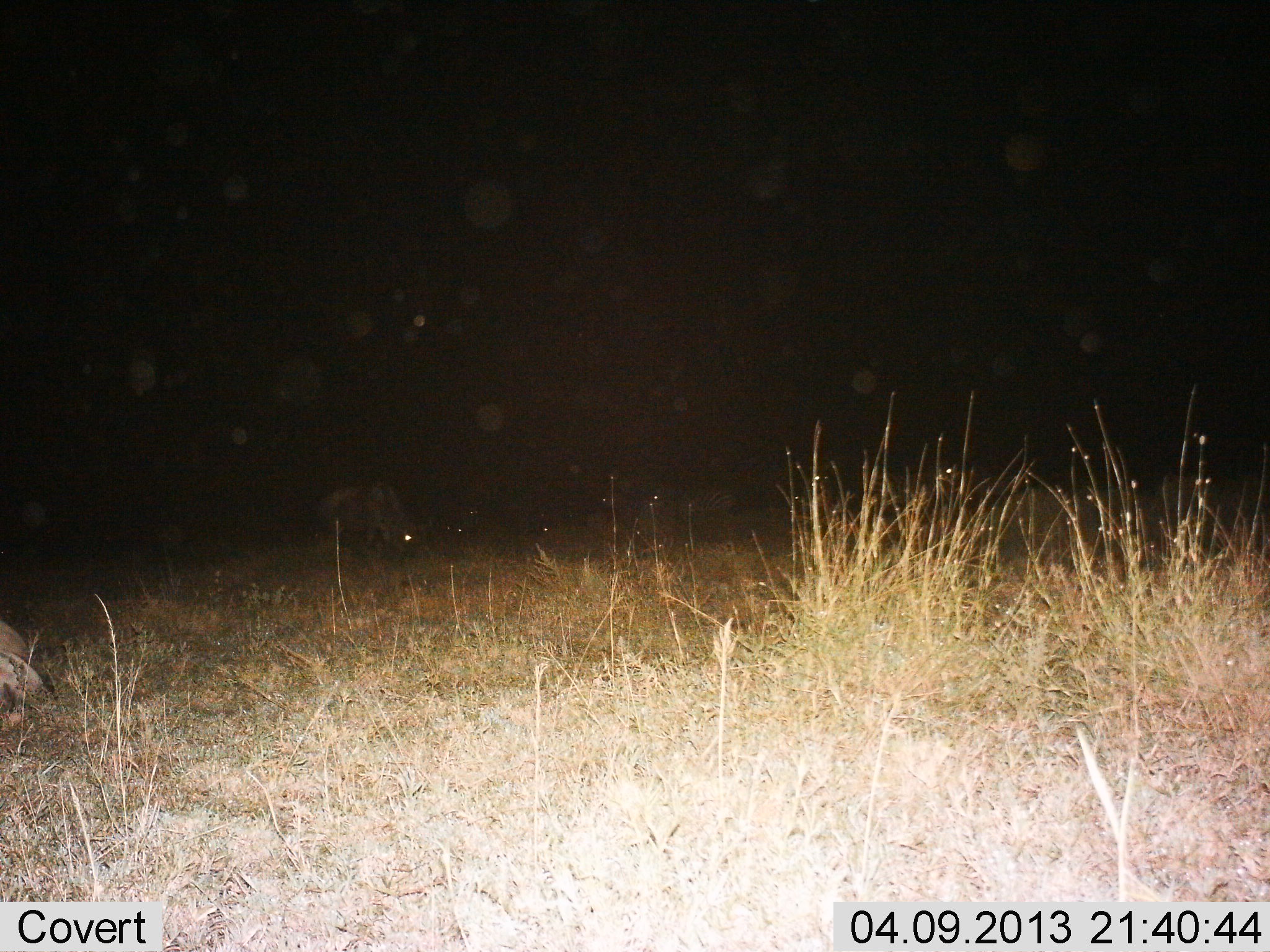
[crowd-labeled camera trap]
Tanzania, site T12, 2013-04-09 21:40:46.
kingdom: Animalia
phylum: Chordata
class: Mammalia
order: Artiodactyla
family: Bovidae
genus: Connochaetes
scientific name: Connochaetes taurinus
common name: blue wildebeest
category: wildebeest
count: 1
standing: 29%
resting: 29%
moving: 0%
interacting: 0%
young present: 0%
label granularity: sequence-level